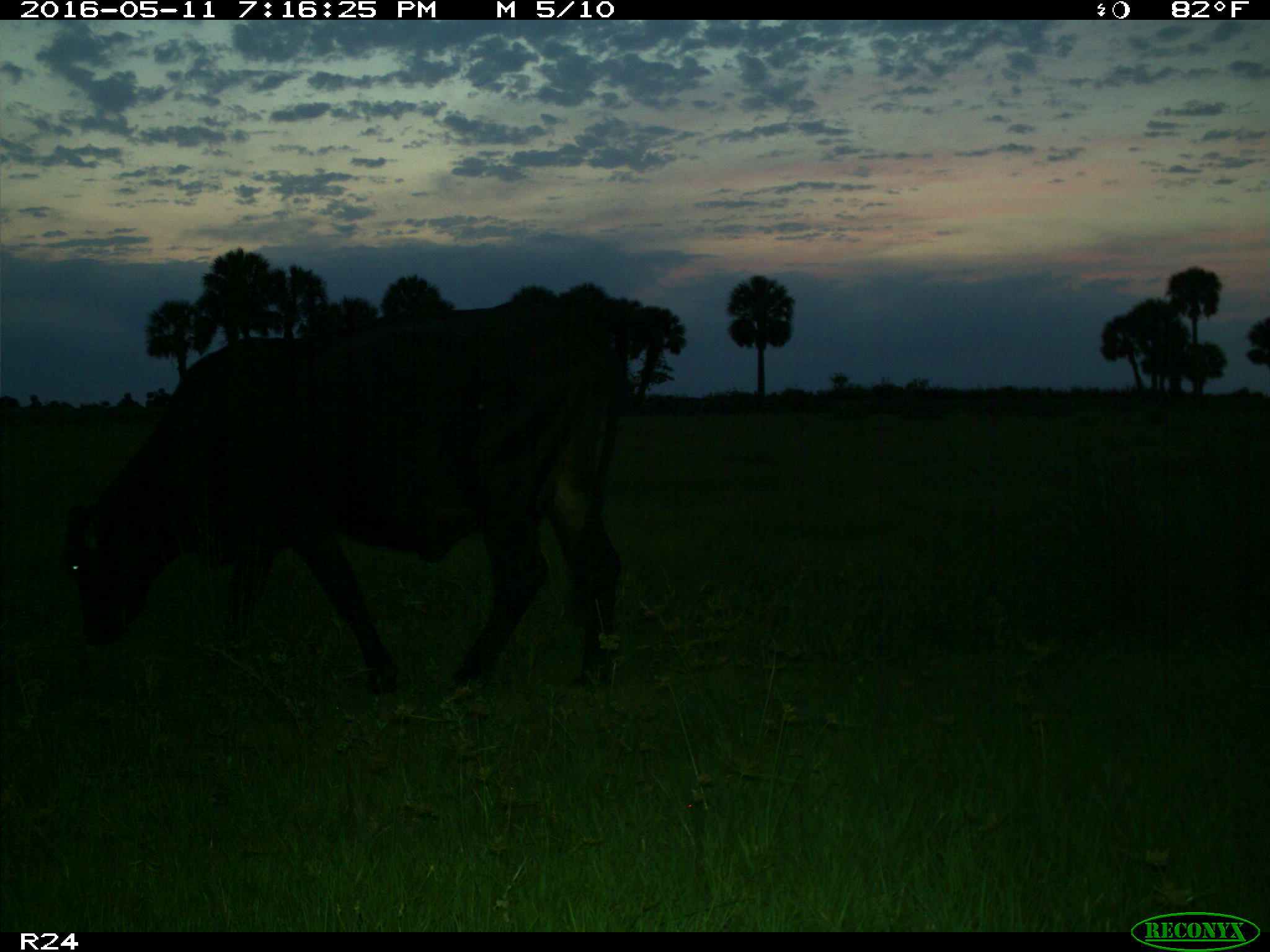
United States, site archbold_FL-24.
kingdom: Animalia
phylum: Chordata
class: Mammalia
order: Artiodactyla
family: Bovidae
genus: Bos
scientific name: Bos taurus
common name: domestic cow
Bos taurus (domestic cow).